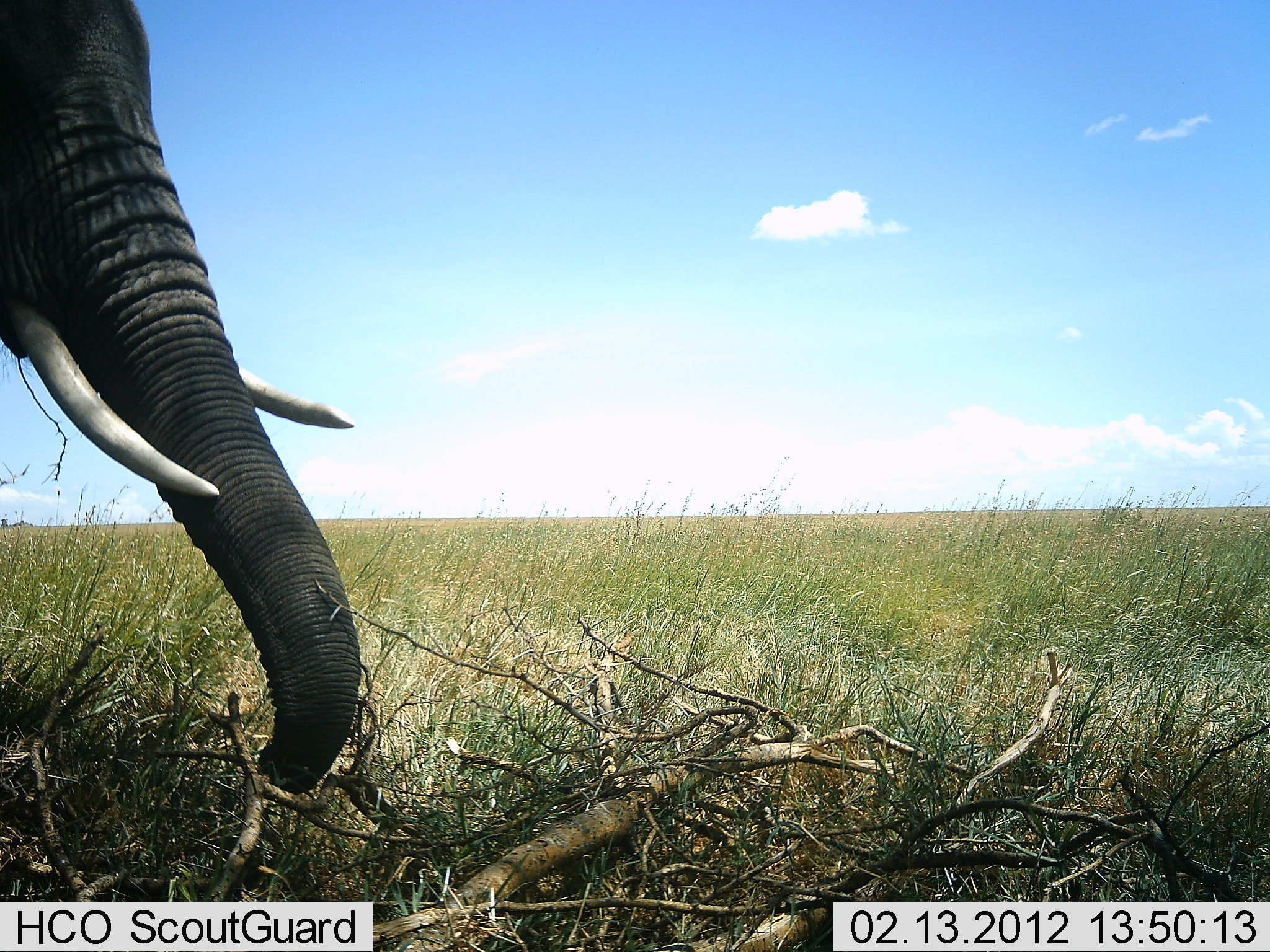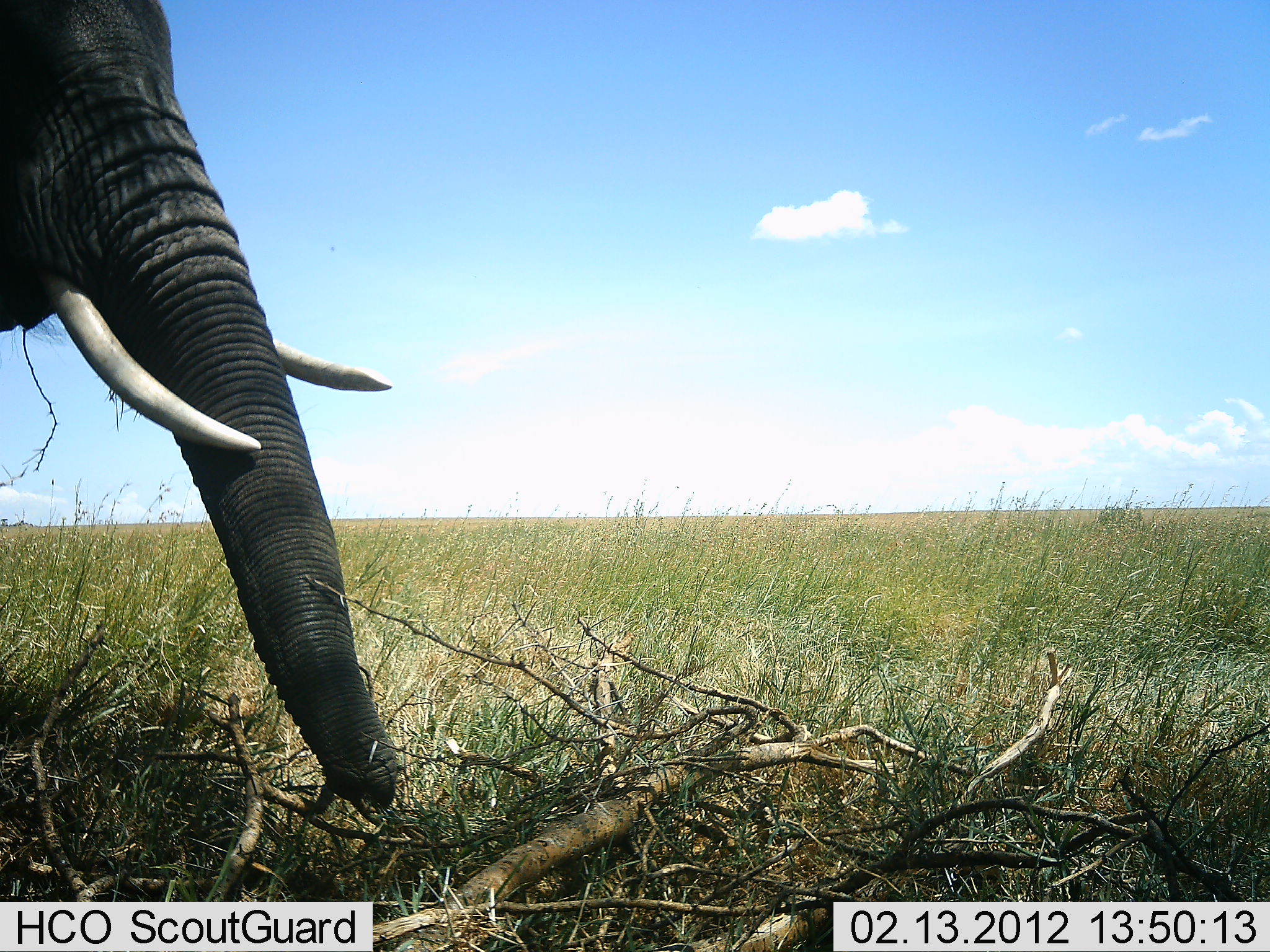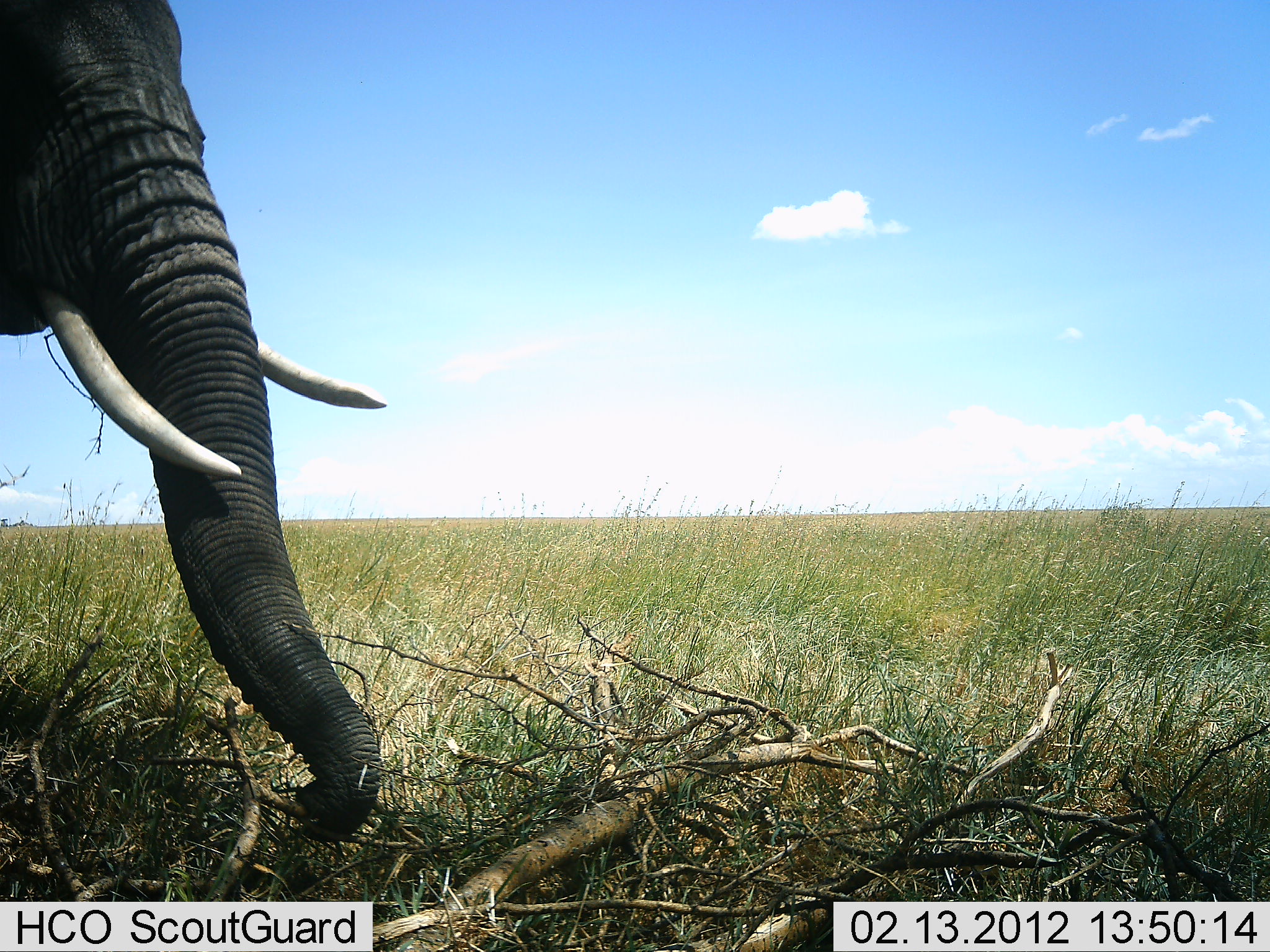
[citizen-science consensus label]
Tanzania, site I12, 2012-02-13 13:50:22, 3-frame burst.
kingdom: Animalia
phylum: Chordata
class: Mammalia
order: Proboscidea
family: Elephantidae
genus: Loxodonta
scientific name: Loxodonta africana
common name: african bush elephant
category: elephant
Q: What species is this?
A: Elephant (african bush elephant) (Loxodonta africana).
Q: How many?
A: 1.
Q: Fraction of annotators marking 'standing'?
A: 42%.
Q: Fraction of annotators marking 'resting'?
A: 0%.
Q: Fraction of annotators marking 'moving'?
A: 3%.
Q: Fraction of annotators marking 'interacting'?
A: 3%.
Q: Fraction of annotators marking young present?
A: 0%.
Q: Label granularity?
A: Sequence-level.